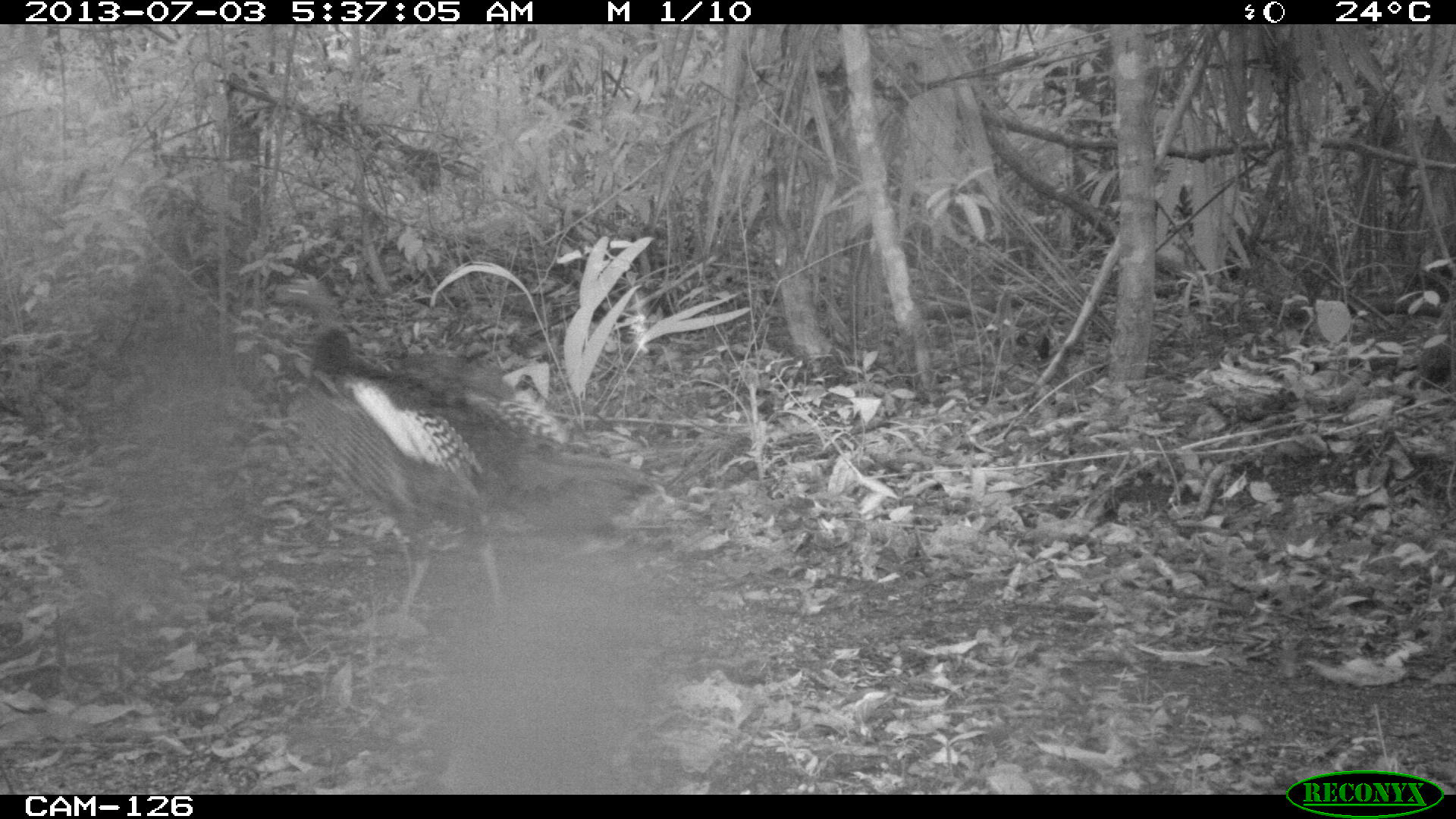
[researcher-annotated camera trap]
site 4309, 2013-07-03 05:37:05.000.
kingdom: Animalia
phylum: Chordata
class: Aves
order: Galliformes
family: Phasianidae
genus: Meleagris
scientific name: Meleagris ocellata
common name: ocellated turkey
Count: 1.